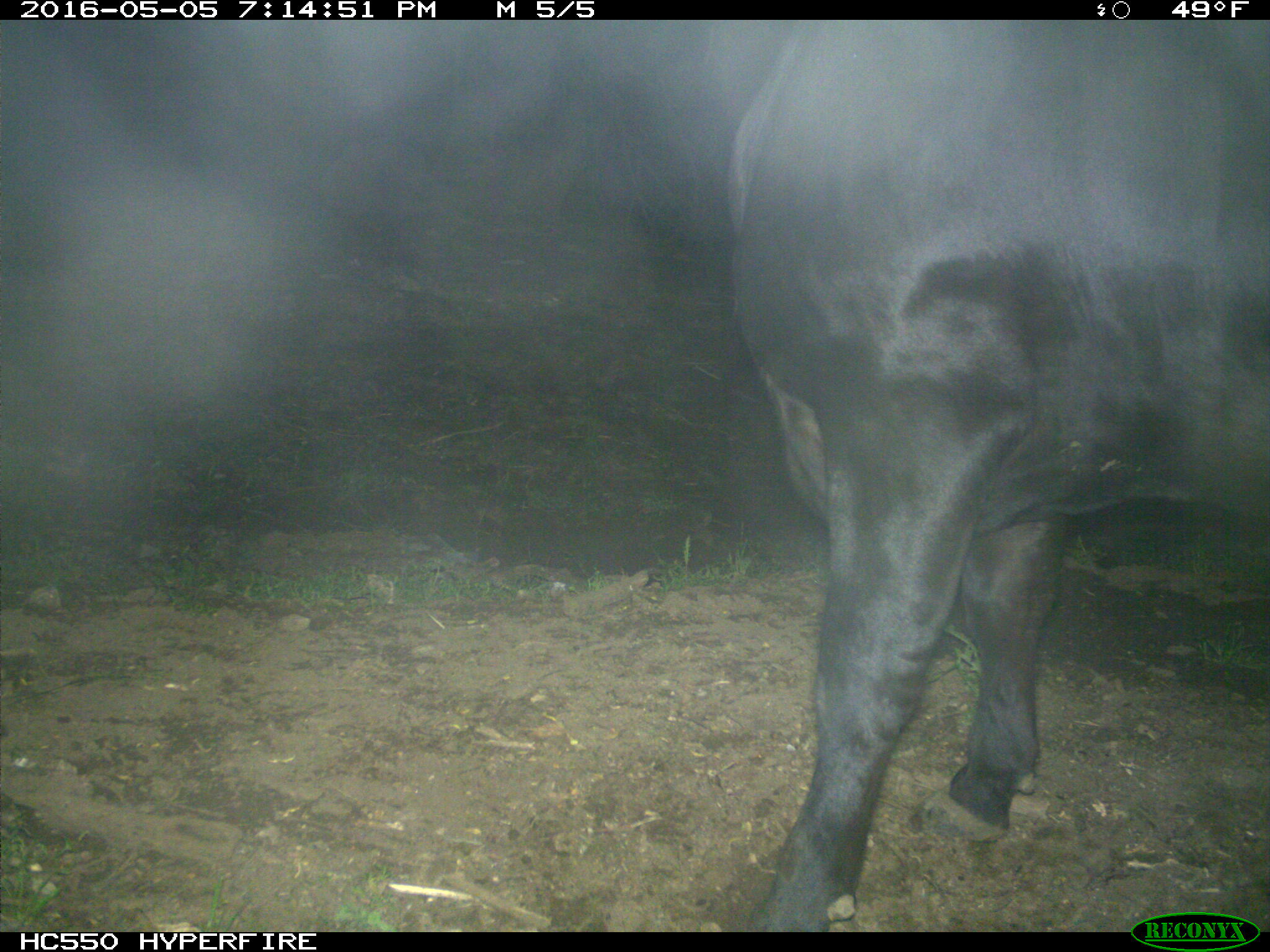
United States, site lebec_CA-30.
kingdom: Animalia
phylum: Chordata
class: Mammalia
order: Artiodactyla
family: Bovidae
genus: Bos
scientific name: Bos taurus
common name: domestic cow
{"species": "Bos taurus (domestic cow)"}